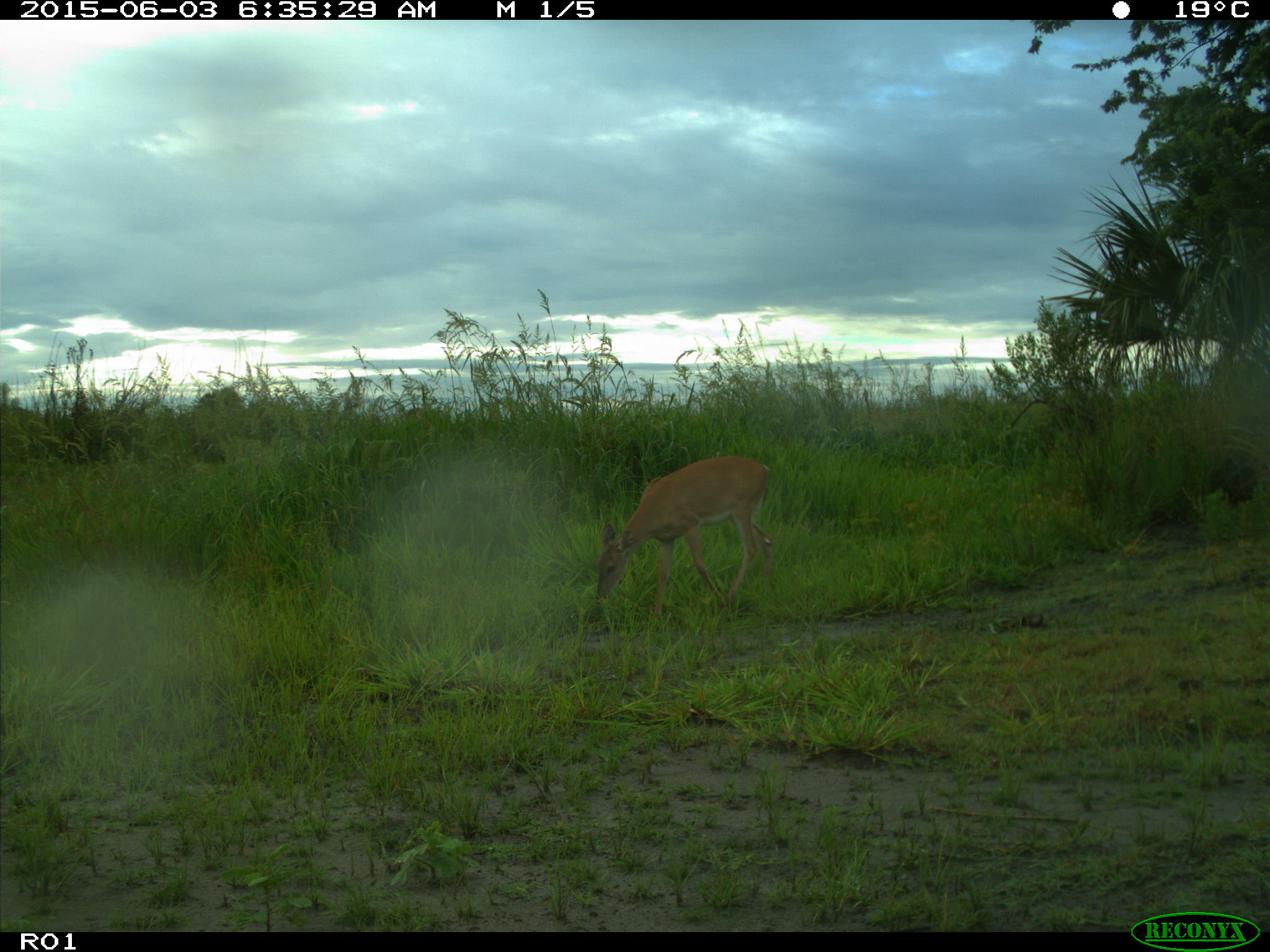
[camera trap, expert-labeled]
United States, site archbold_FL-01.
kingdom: Animalia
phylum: Chordata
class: Mammalia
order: Artiodactyla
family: Cervidae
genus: Odocoileus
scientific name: Odocoileus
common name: deer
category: unidentified deer